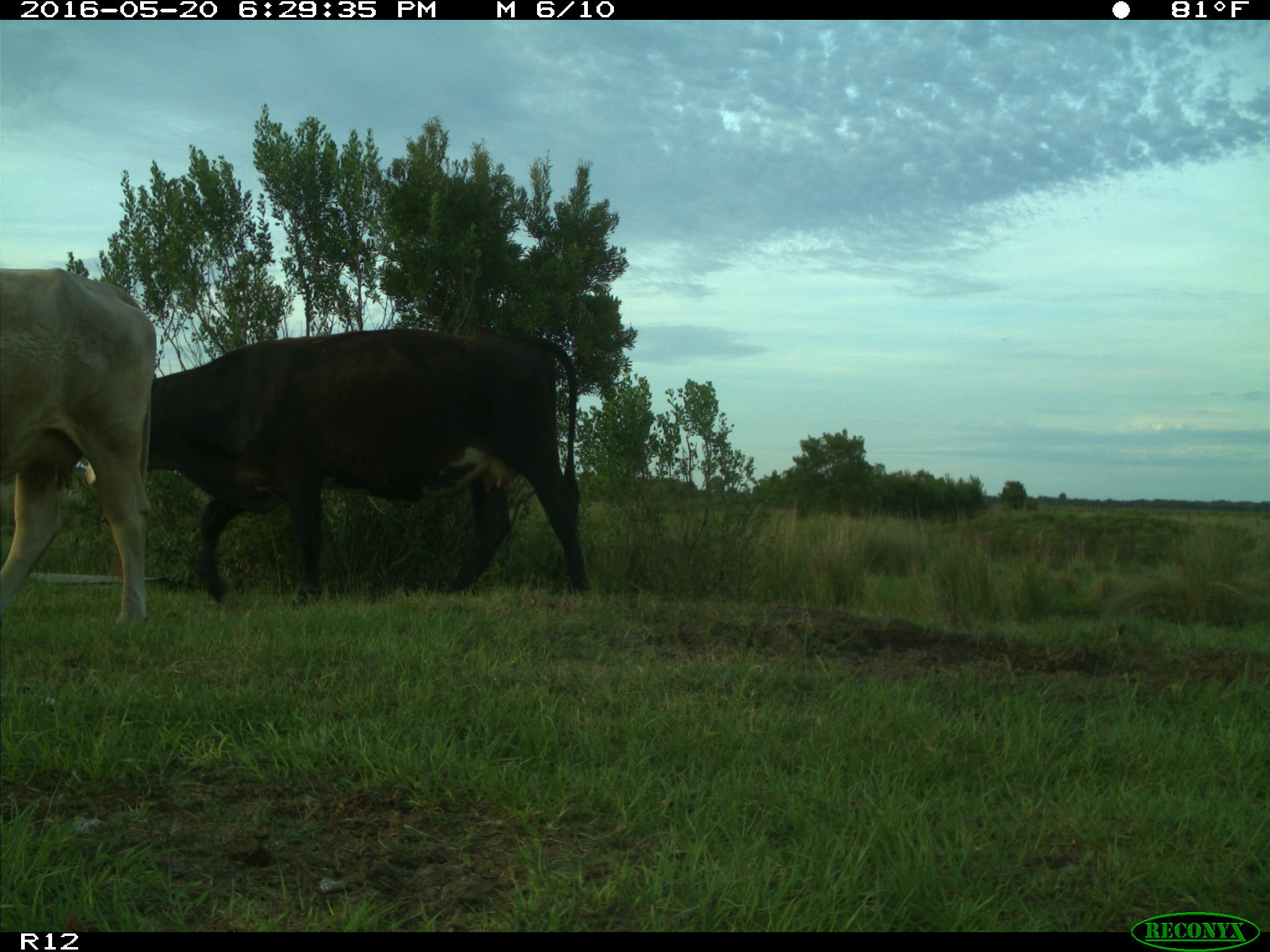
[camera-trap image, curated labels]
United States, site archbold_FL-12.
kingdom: Animalia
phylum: Chordata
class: Mammalia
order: Artiodactyla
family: Bovidae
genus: Bos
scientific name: Bos taurus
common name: domestic cow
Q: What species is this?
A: Bos taurus (domestic cow).